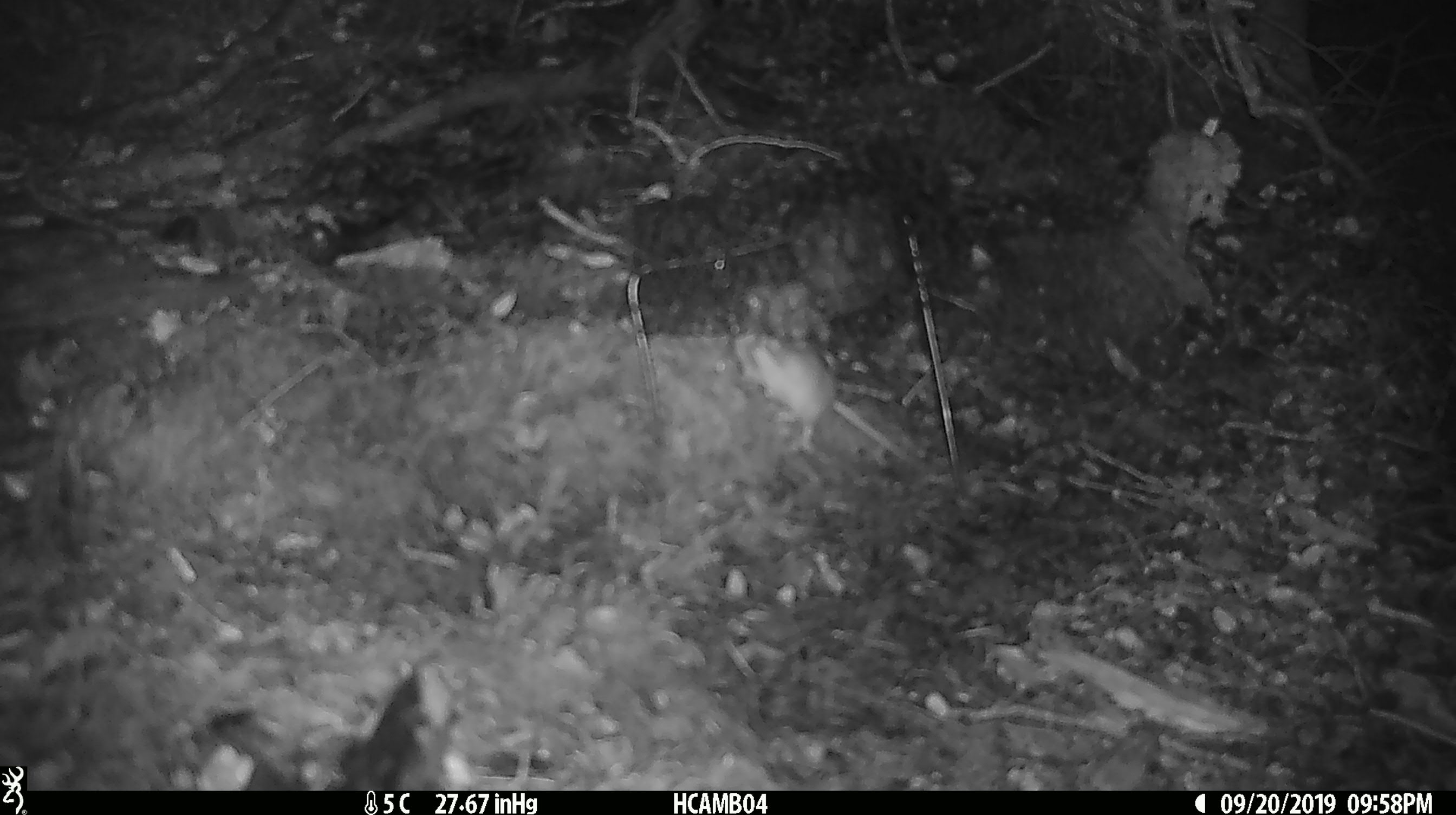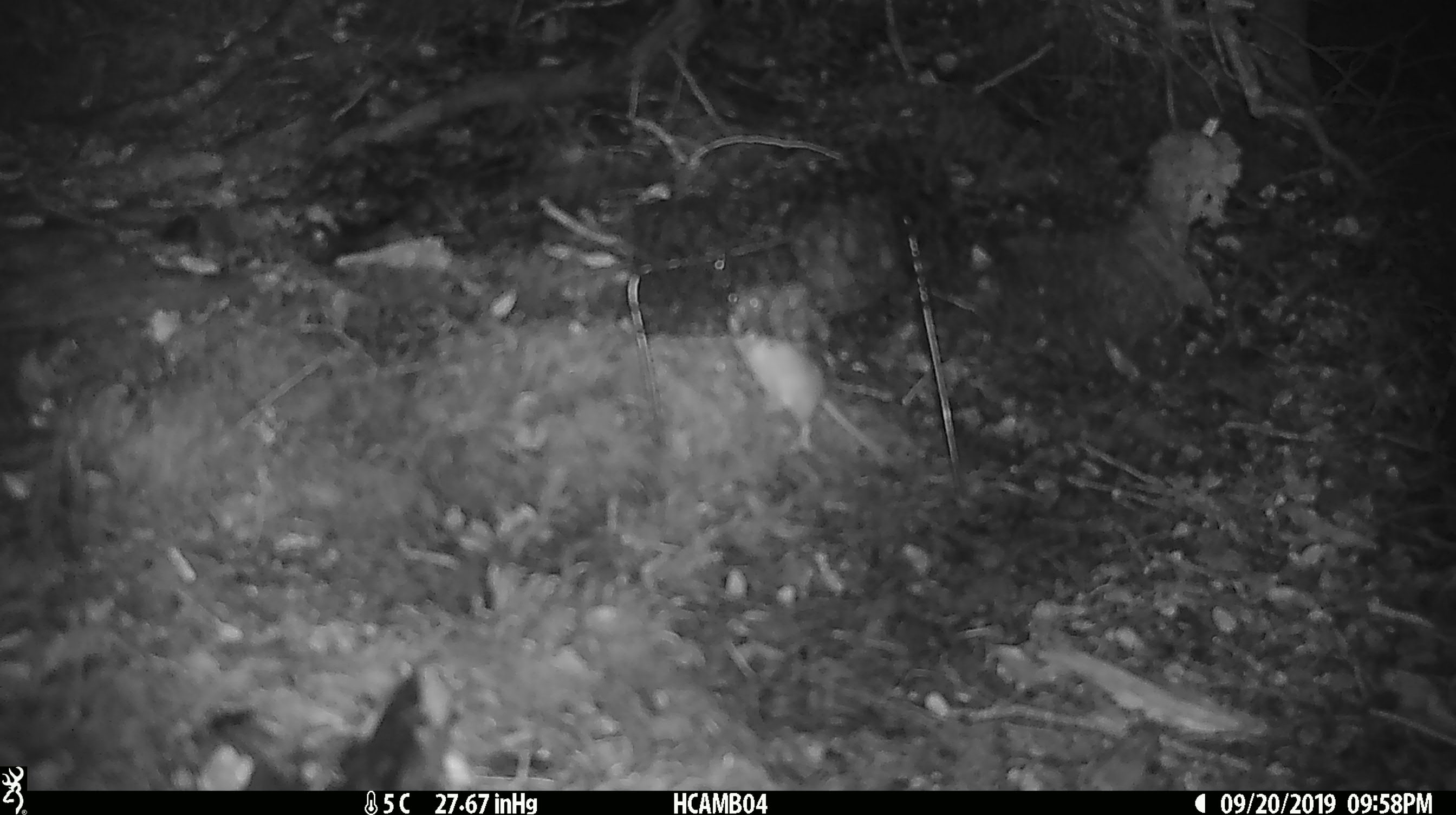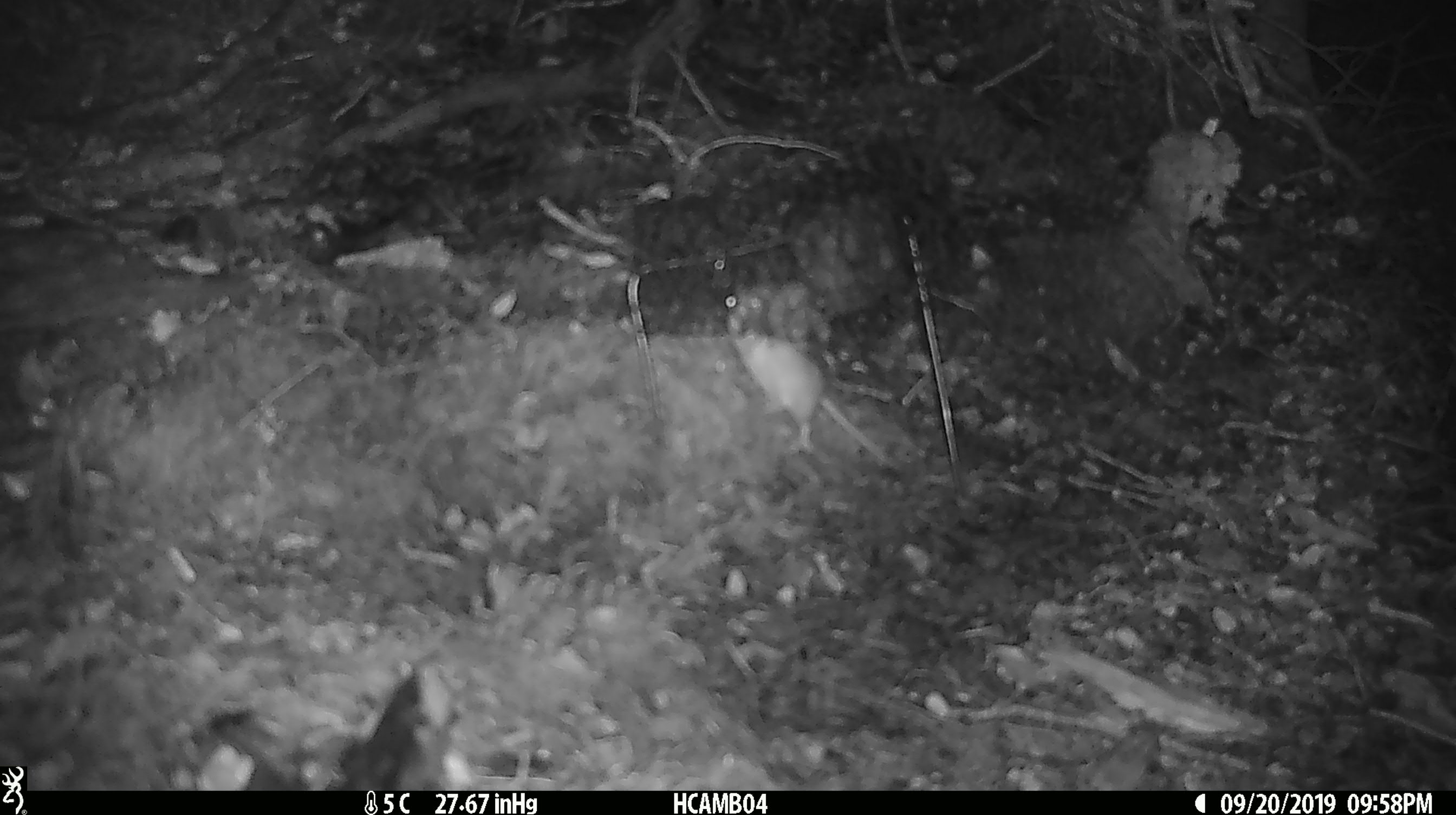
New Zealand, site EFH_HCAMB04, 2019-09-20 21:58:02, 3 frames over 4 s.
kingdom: Animalia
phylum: Chordata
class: Mammalia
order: Rodentia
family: Muridae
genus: Mus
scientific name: Mus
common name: mouse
Mouse (Mus).